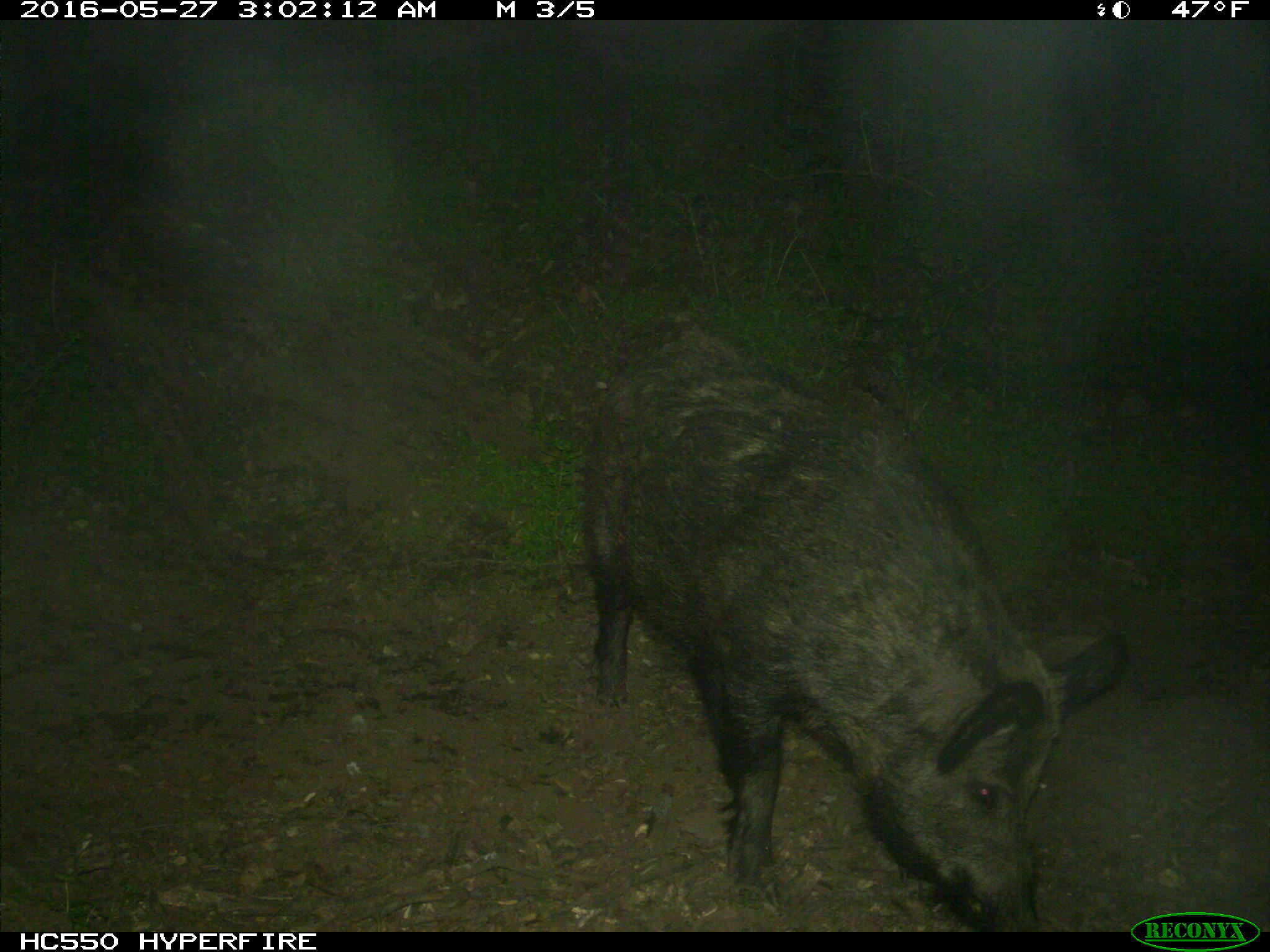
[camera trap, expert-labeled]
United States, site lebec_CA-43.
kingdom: Animalia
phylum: Chordata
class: Mammalia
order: Artiodactyla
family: Suidae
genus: Sus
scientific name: Sus scrofa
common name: wild boar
Sus scrofa (wild boar).